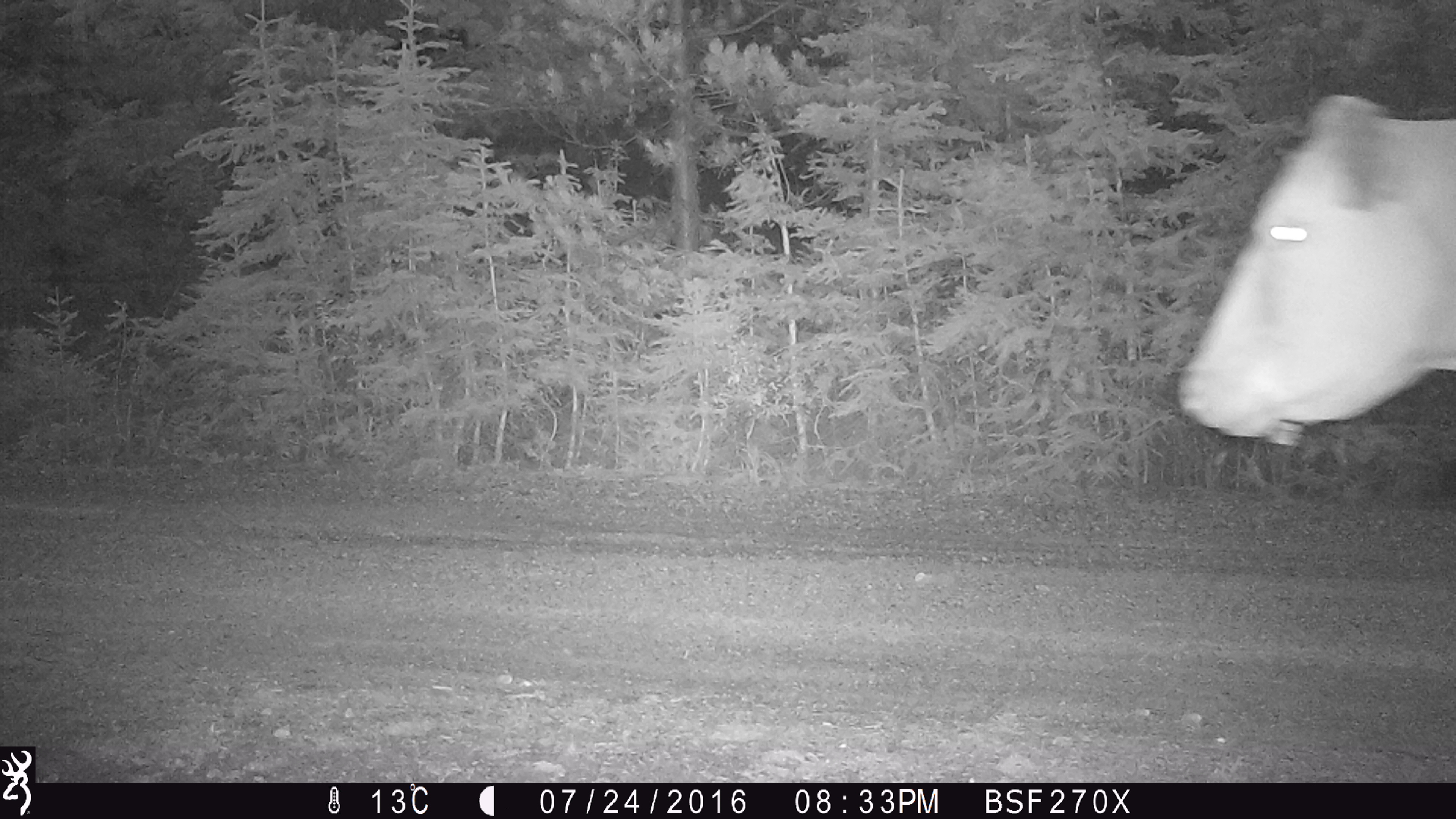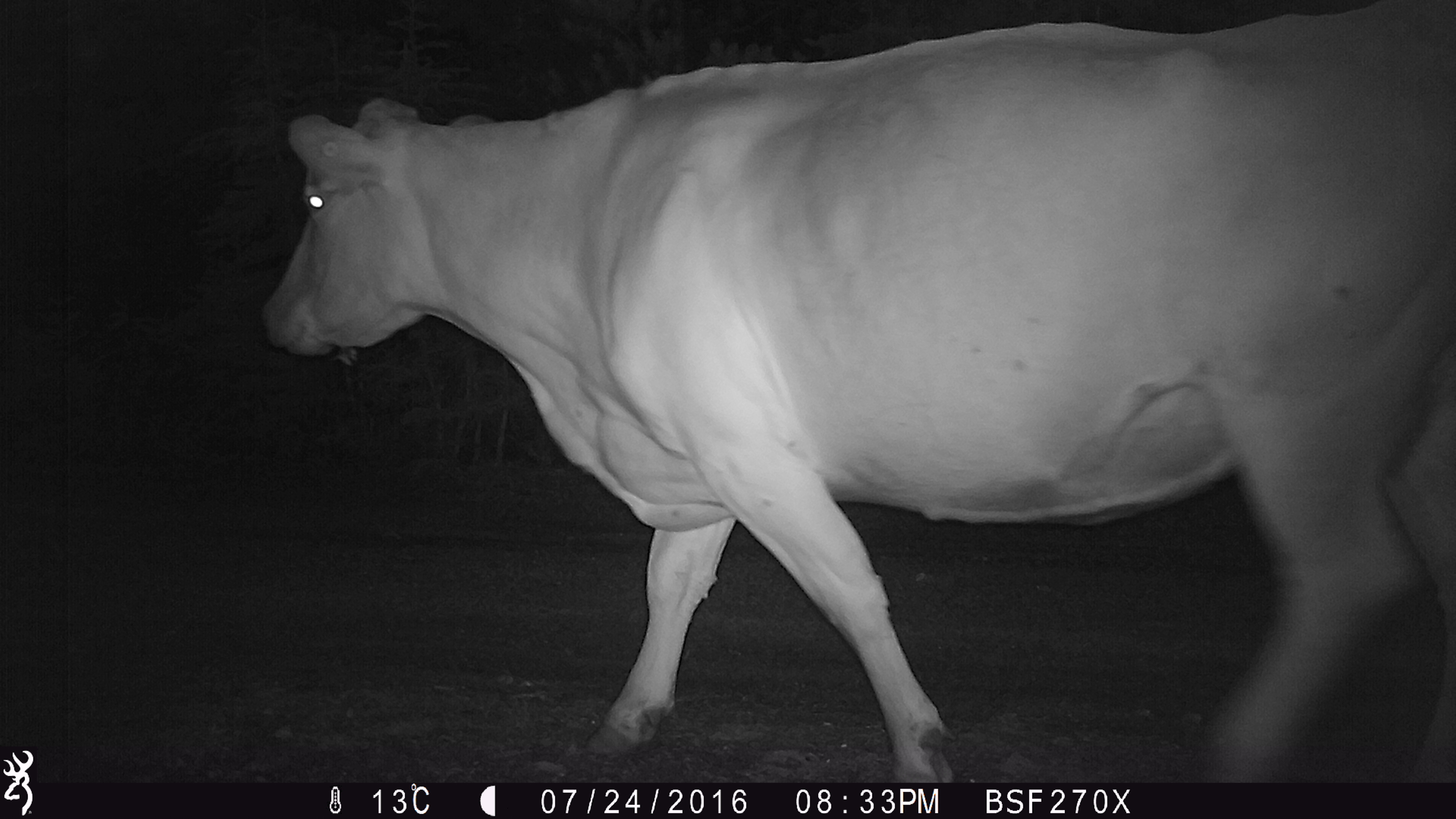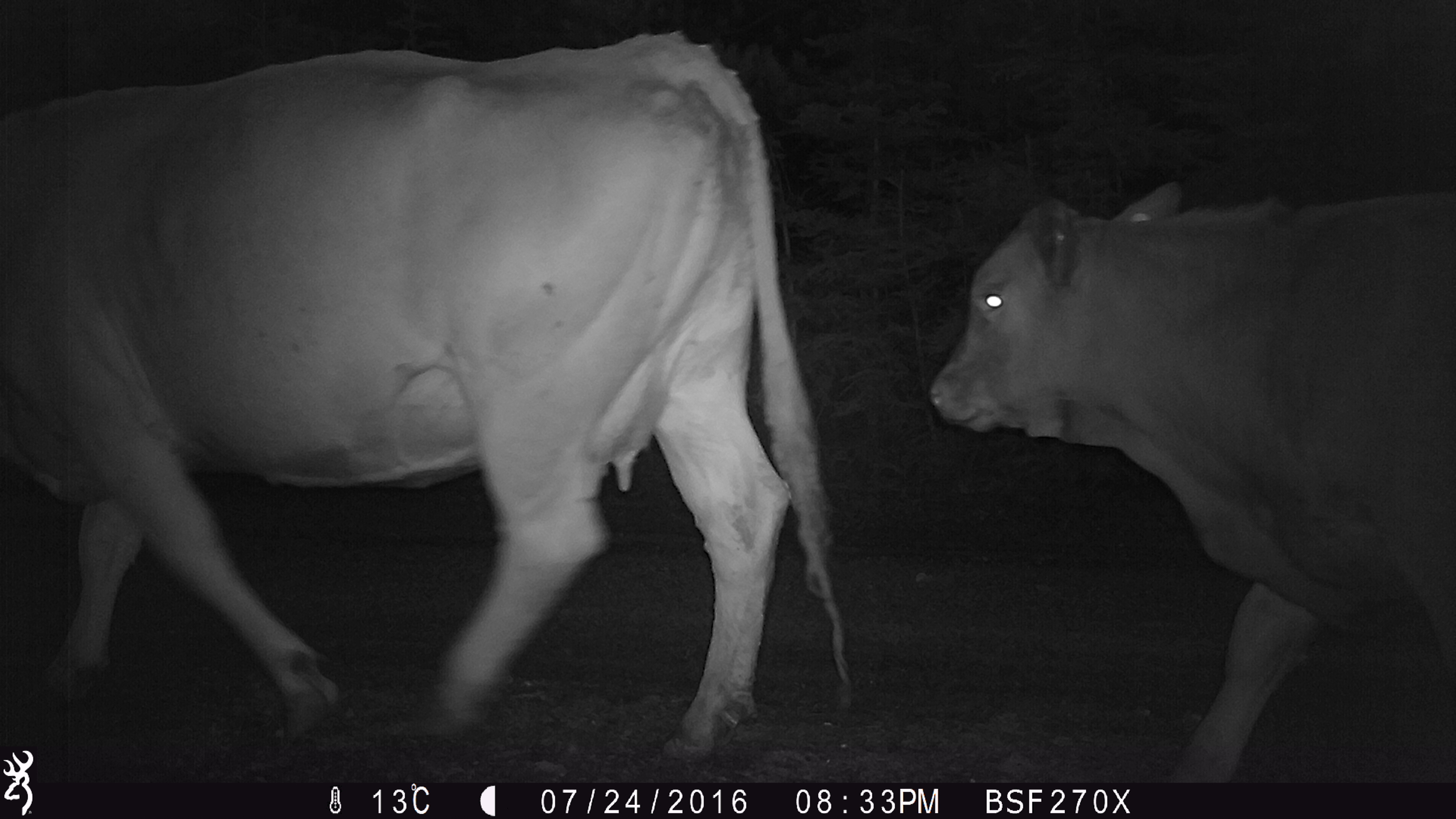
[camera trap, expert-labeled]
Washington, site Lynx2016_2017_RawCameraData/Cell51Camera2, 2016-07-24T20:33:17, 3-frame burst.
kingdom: Animalia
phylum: Chordata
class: Mammalia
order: Artiodactyla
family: Bovidae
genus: Bos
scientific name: Bos taurus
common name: domestic cattle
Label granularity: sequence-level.